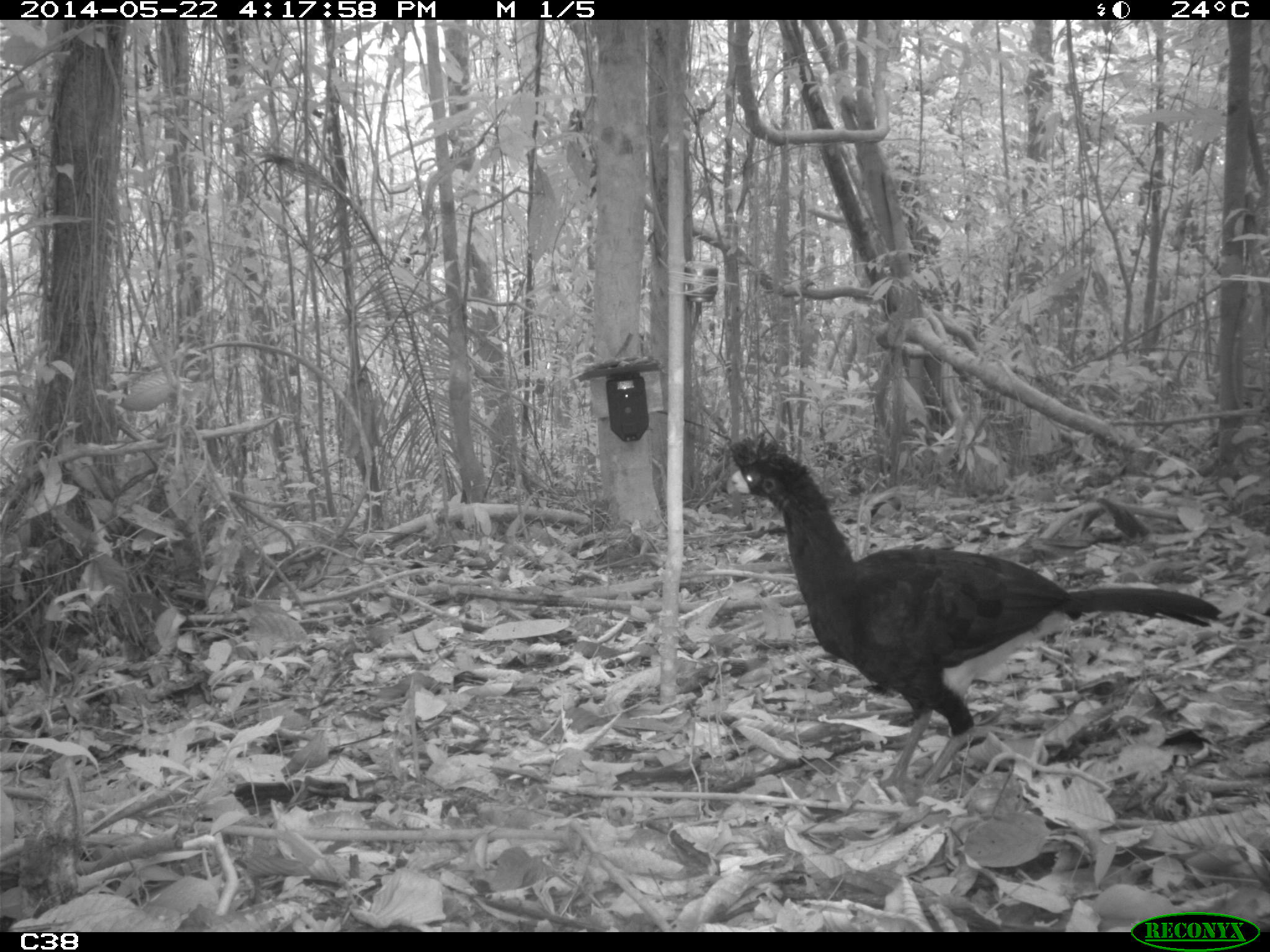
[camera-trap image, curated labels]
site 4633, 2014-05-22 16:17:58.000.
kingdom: Animalia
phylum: Chordata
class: Aves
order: Galliformes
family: Cracidae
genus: Crax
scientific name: Crax alector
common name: black curassow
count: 1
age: adult